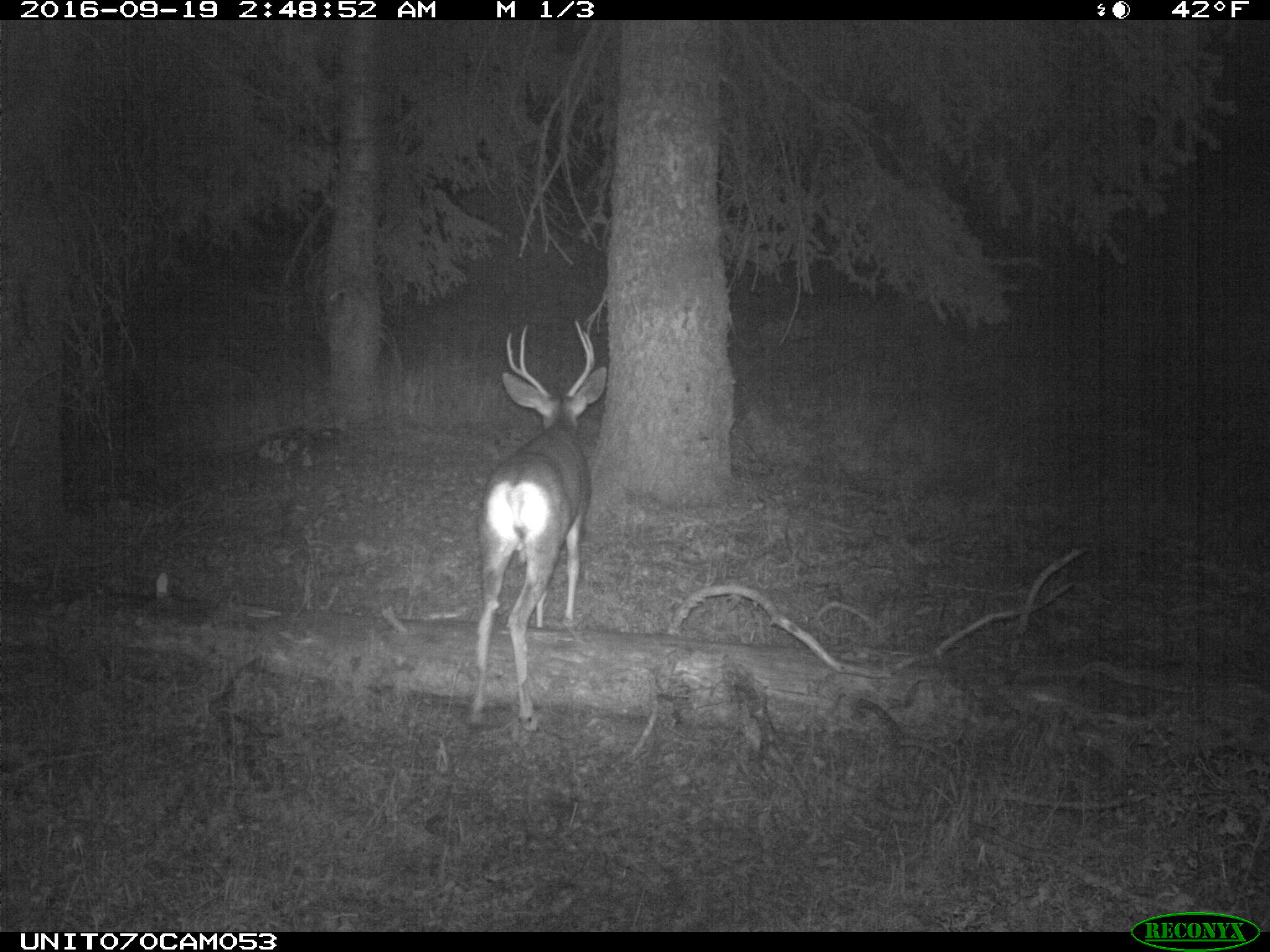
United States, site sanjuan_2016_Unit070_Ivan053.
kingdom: Animalia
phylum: Chordata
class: Mammalia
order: Artiodactyla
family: Cervidae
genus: Odocoileus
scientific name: Odocoileus hemionus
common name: mule deer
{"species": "Odocoileus hemionus (mule deer)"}